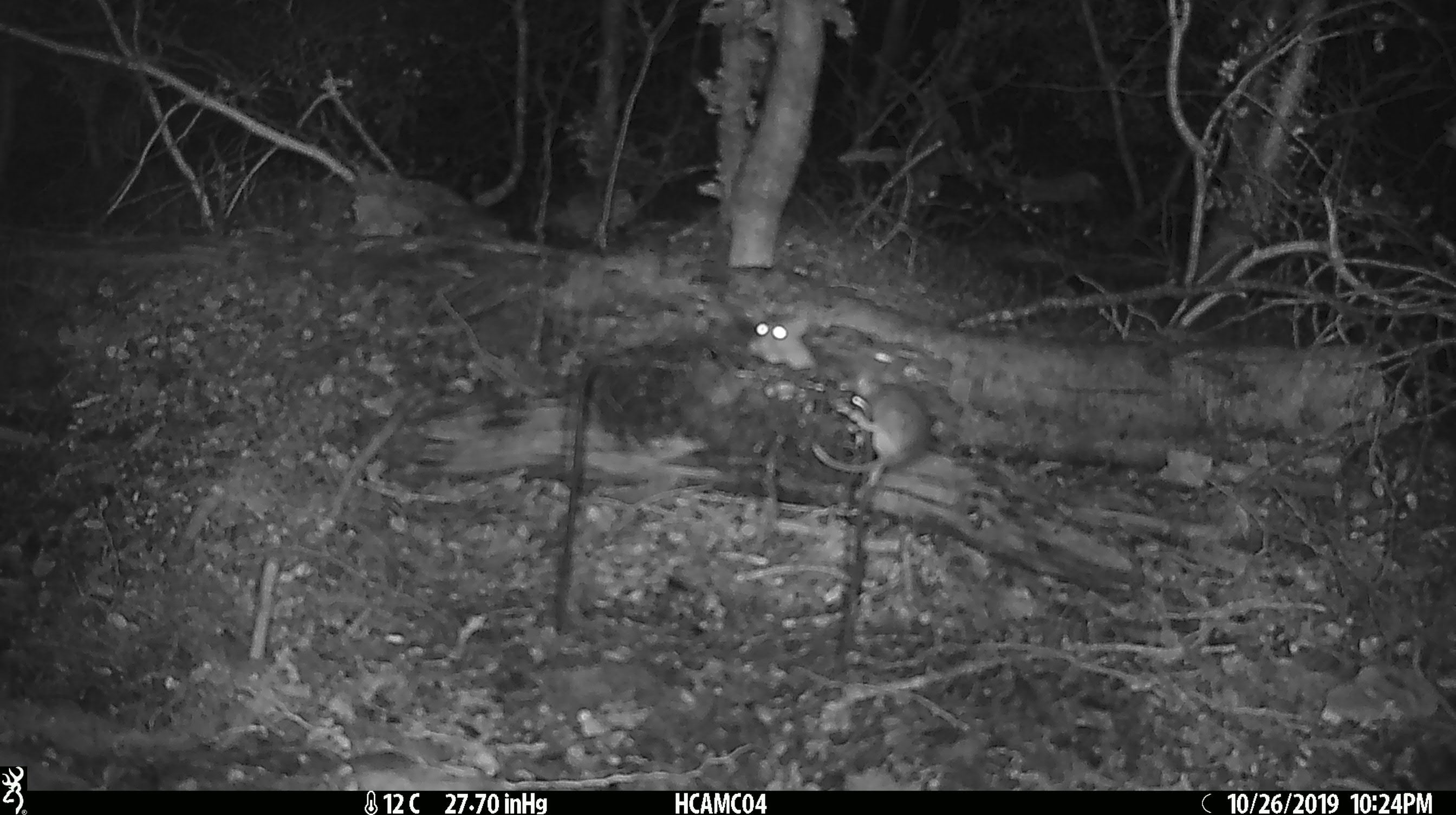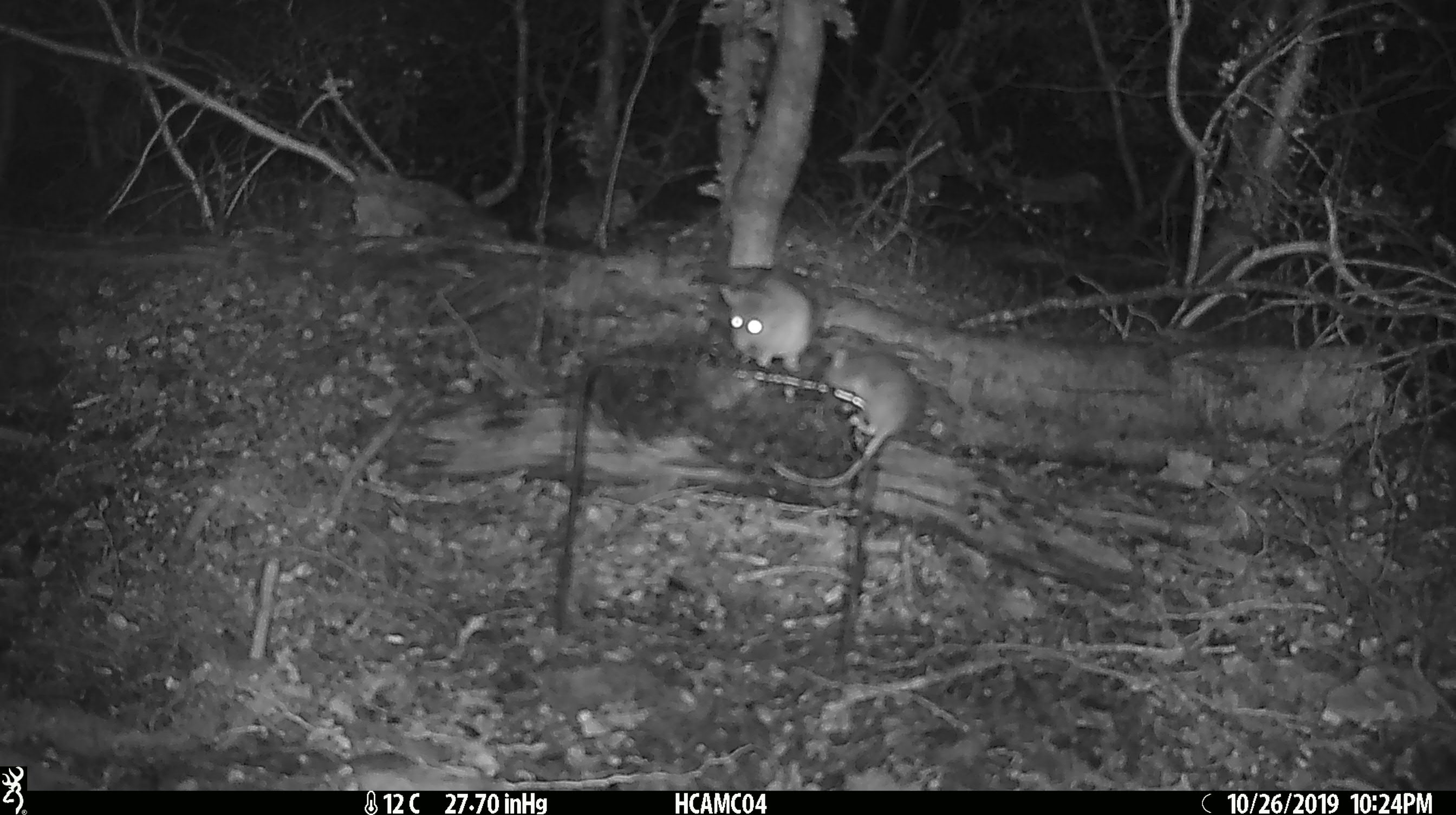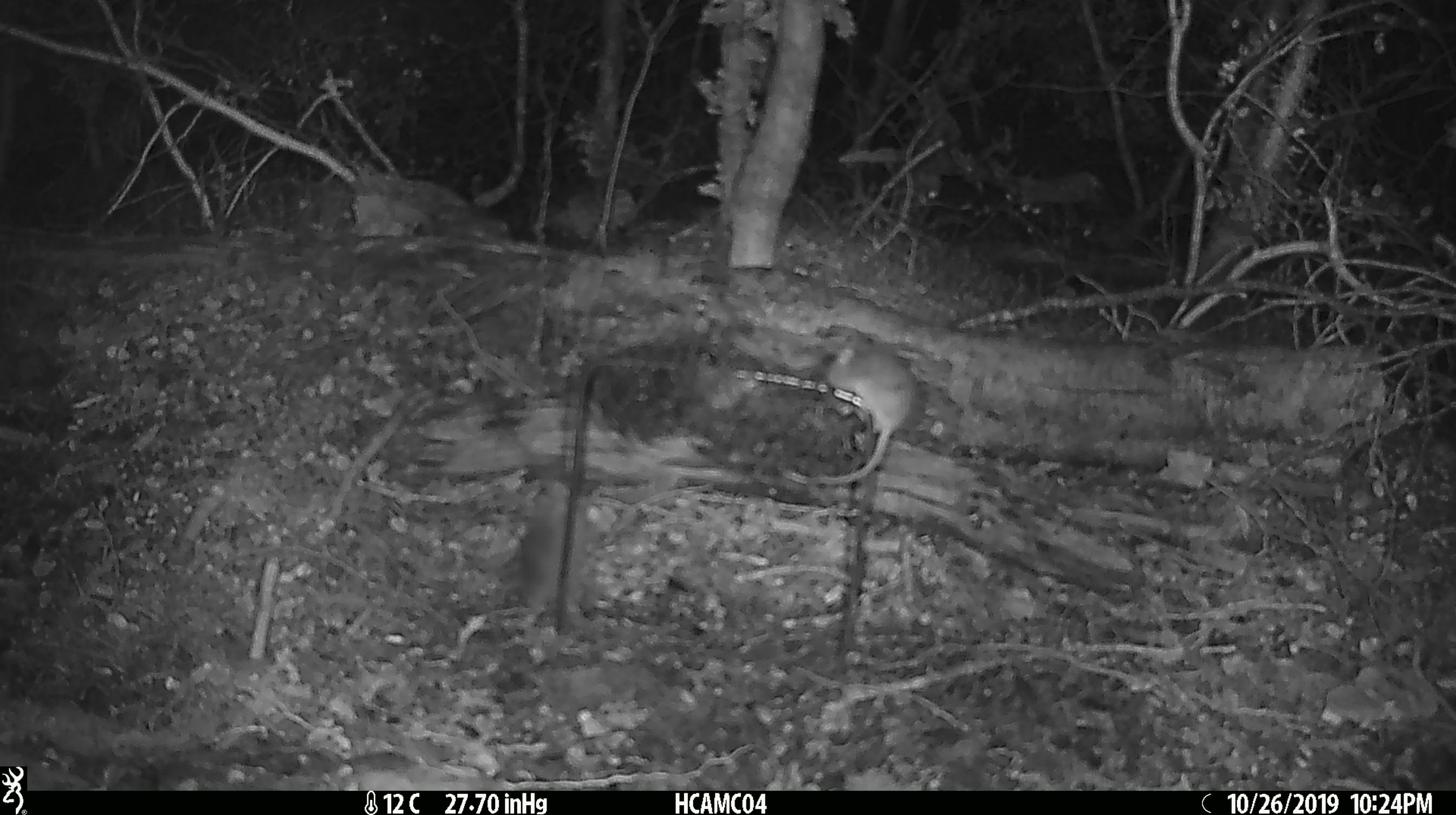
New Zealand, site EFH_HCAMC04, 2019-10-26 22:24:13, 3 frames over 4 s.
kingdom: Animalia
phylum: Chordata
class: Mammalia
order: Rodentia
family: Muridae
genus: Mus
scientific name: Mus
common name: mouse